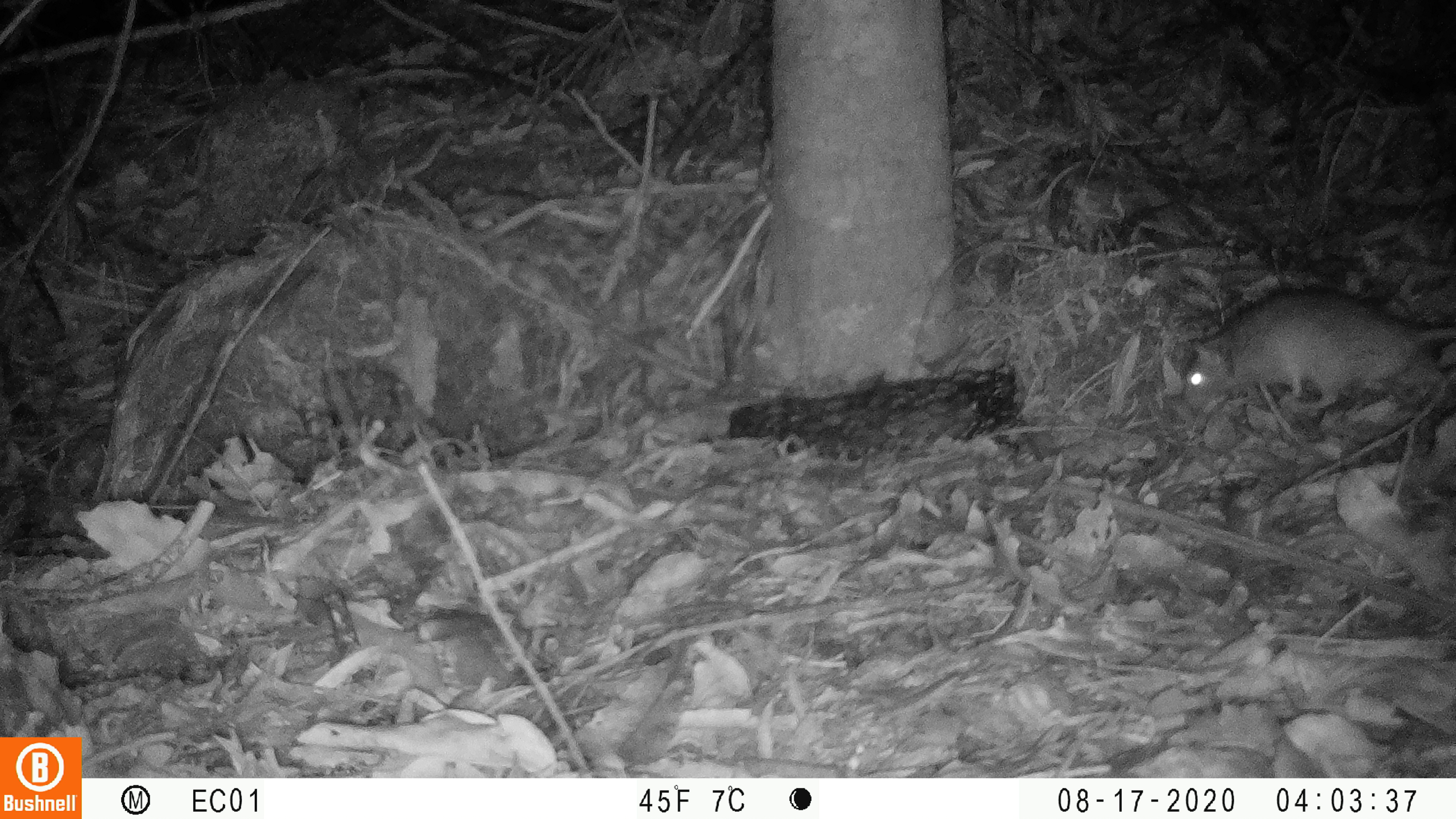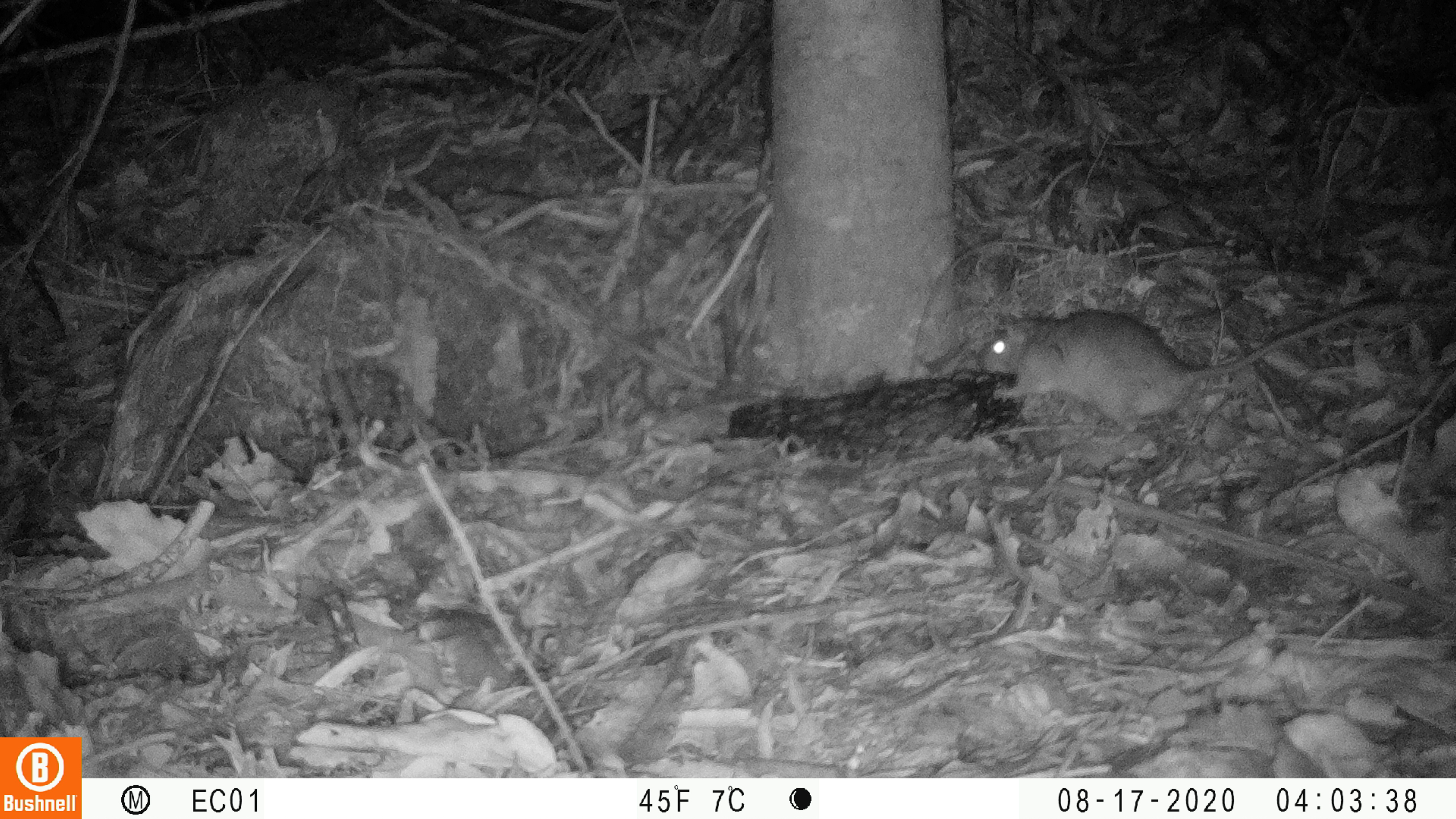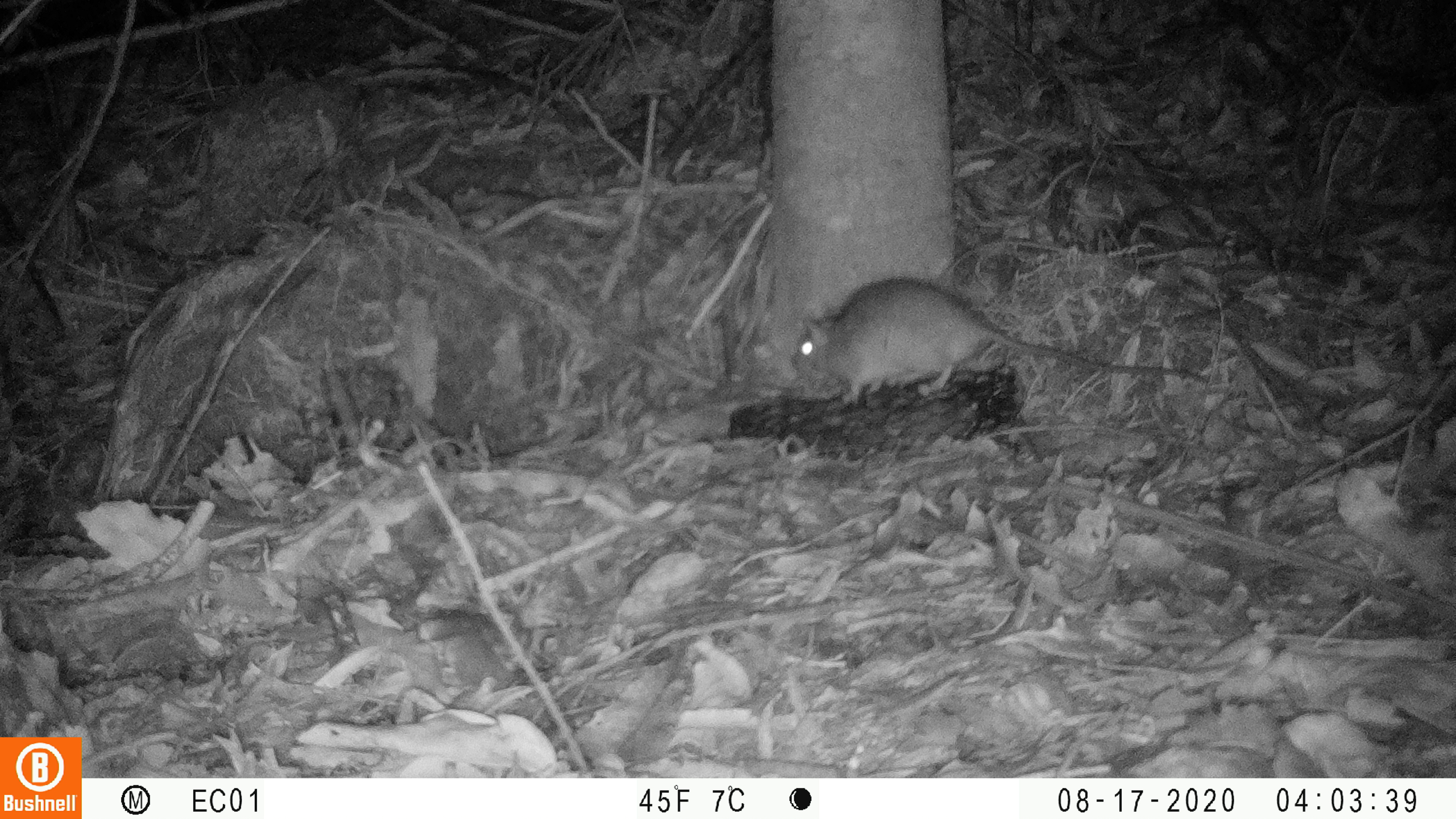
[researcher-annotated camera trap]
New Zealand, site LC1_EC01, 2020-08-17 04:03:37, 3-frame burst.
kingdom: Animalia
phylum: Chordata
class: Mammalia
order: Rodentia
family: Muridae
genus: Rattus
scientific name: Rattus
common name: rat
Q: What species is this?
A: Rat (Rattus).